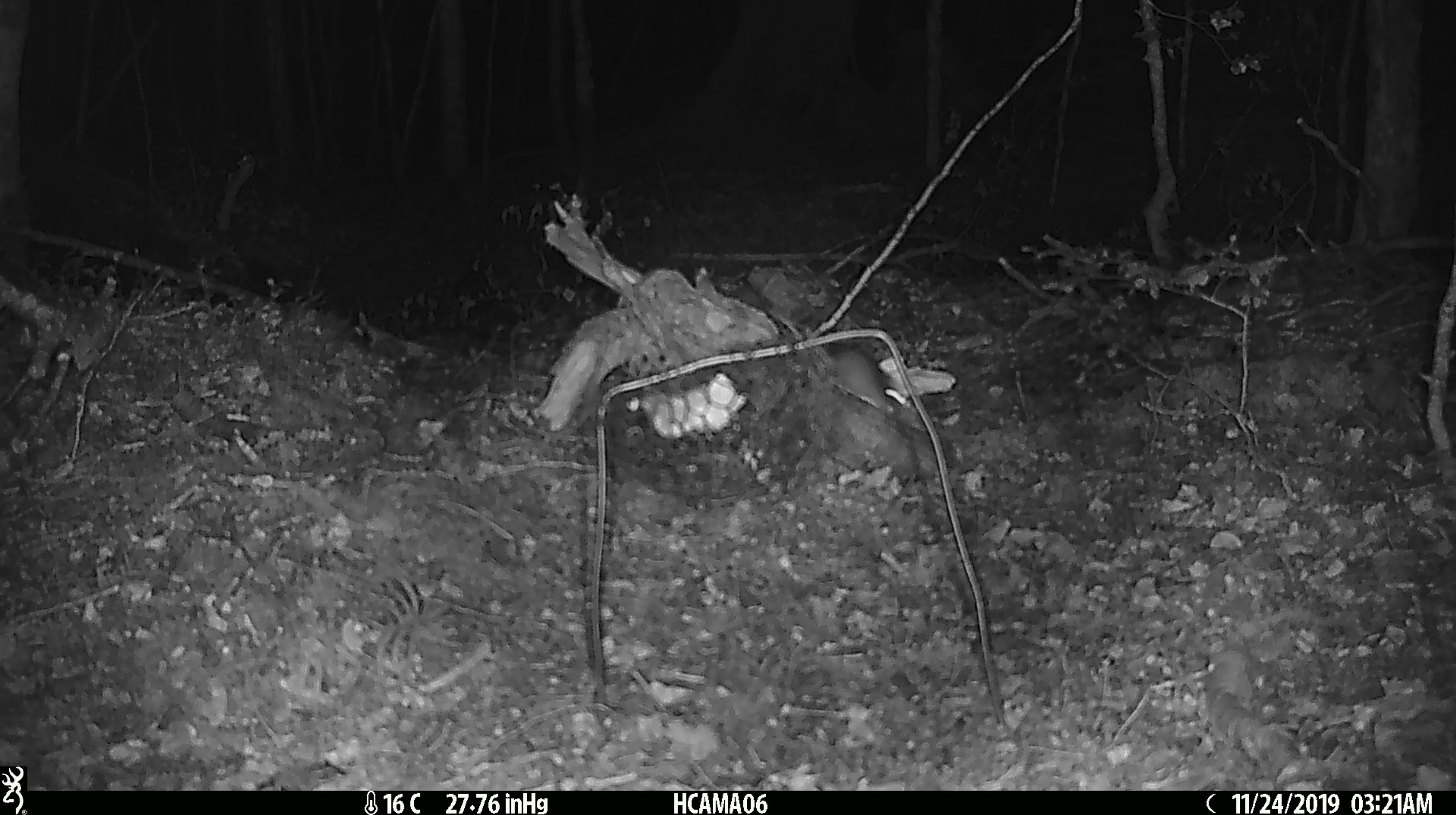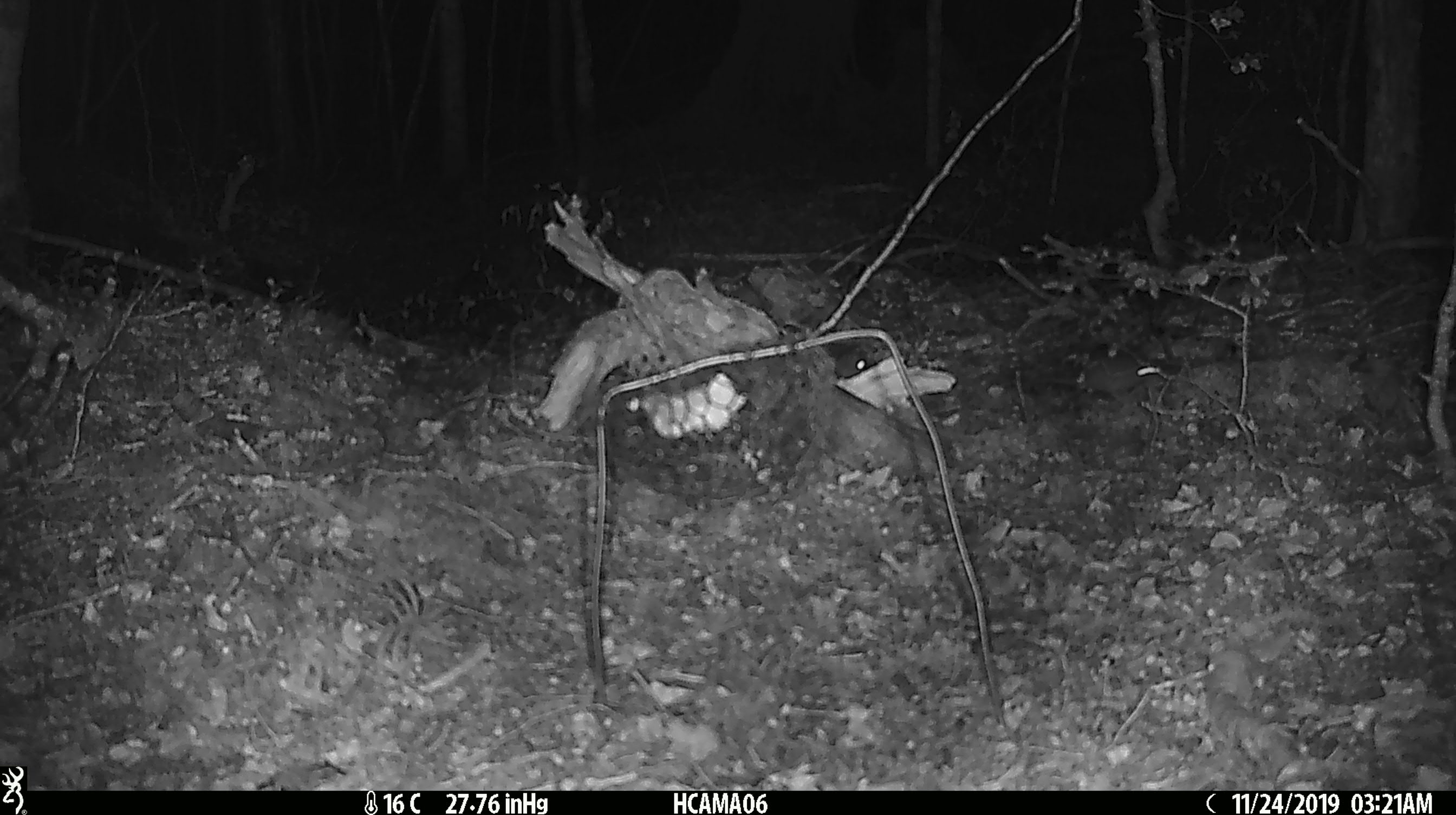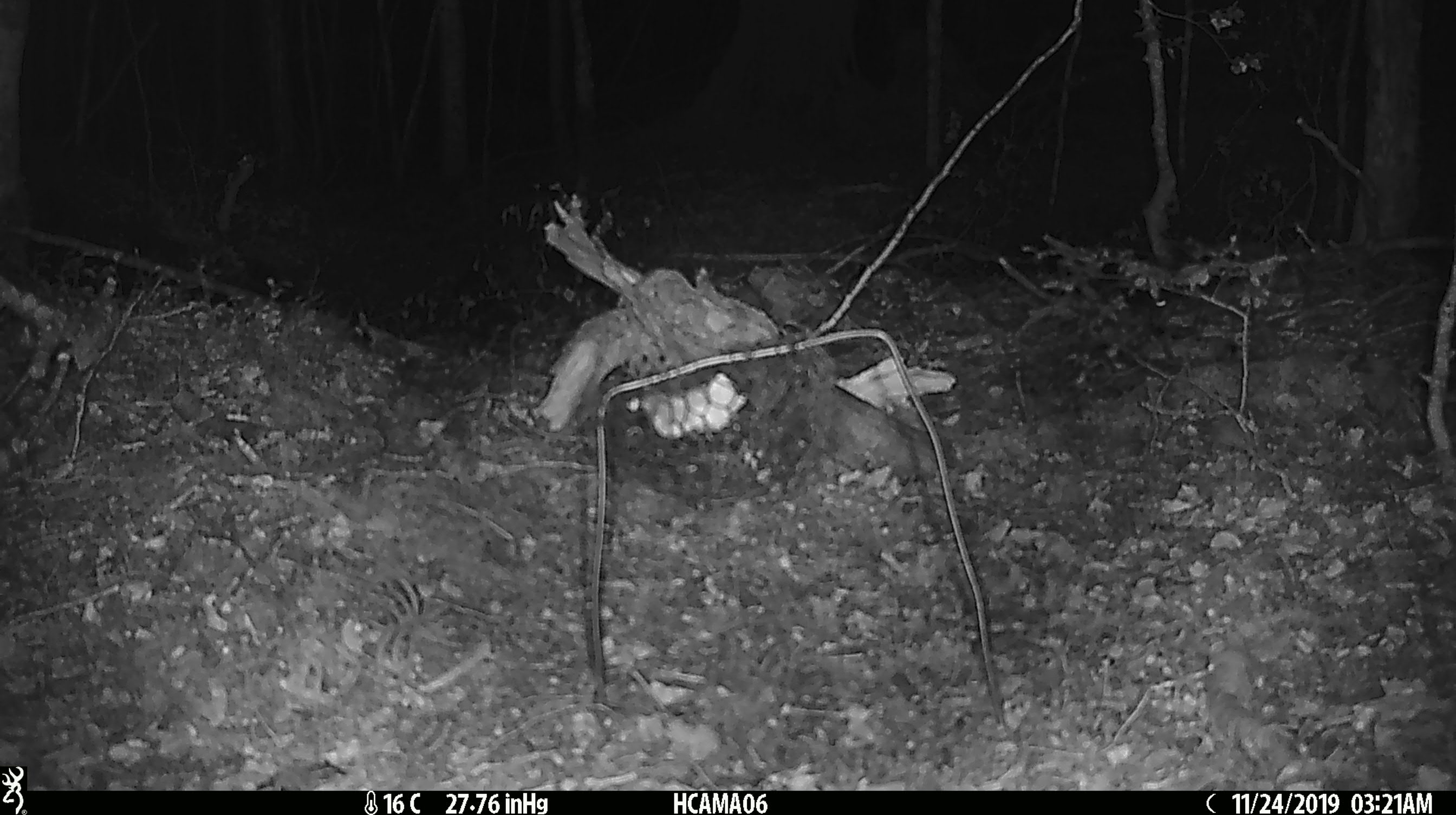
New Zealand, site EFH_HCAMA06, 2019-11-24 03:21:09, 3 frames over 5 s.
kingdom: Animalia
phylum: Chordata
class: Mammalia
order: Rodentia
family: Muridae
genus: Mus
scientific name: Mus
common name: mouse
Mouse (Mus).